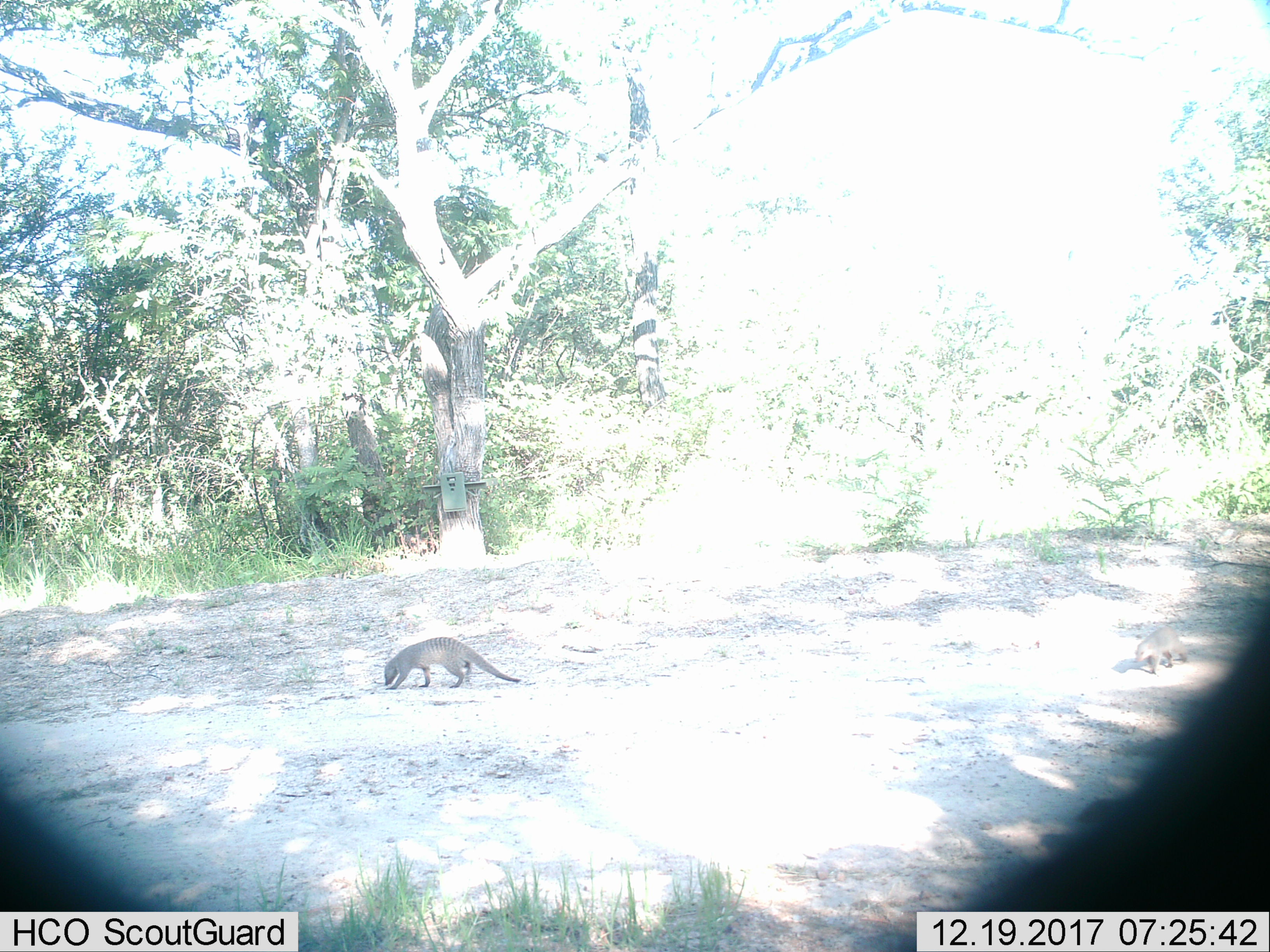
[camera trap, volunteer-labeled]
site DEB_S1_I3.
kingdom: Animalia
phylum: Chordata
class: Mammalia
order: Carnivora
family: Herpestidae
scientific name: Herpestidae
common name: mongoose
Mongoose (Herpestidae), count 2. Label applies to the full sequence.